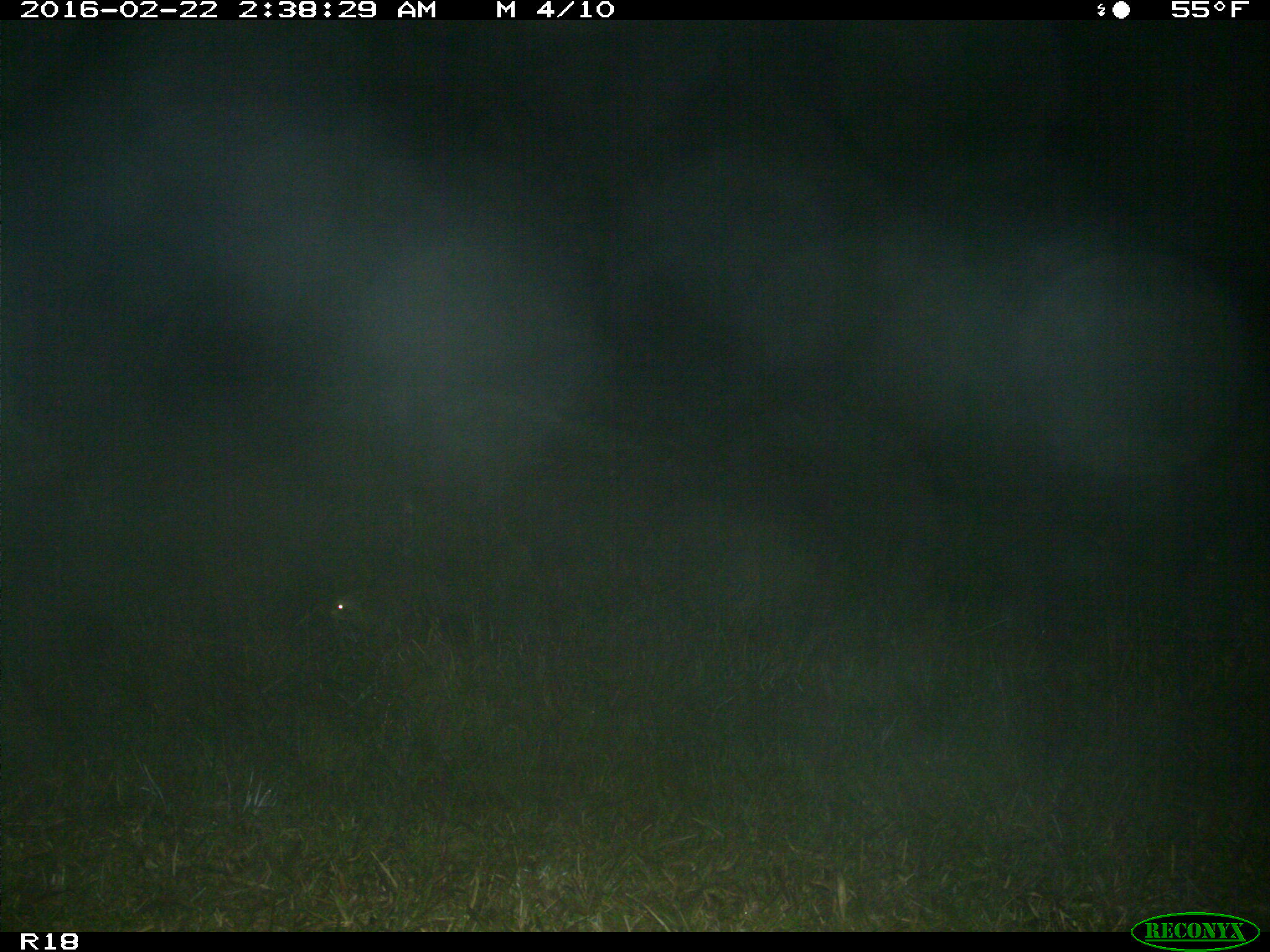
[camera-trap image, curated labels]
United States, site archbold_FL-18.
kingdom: Animalia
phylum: Chordata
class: Mammalia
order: Artiodactyla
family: Bovidae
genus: Bos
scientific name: Bos taurus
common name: domestic cow